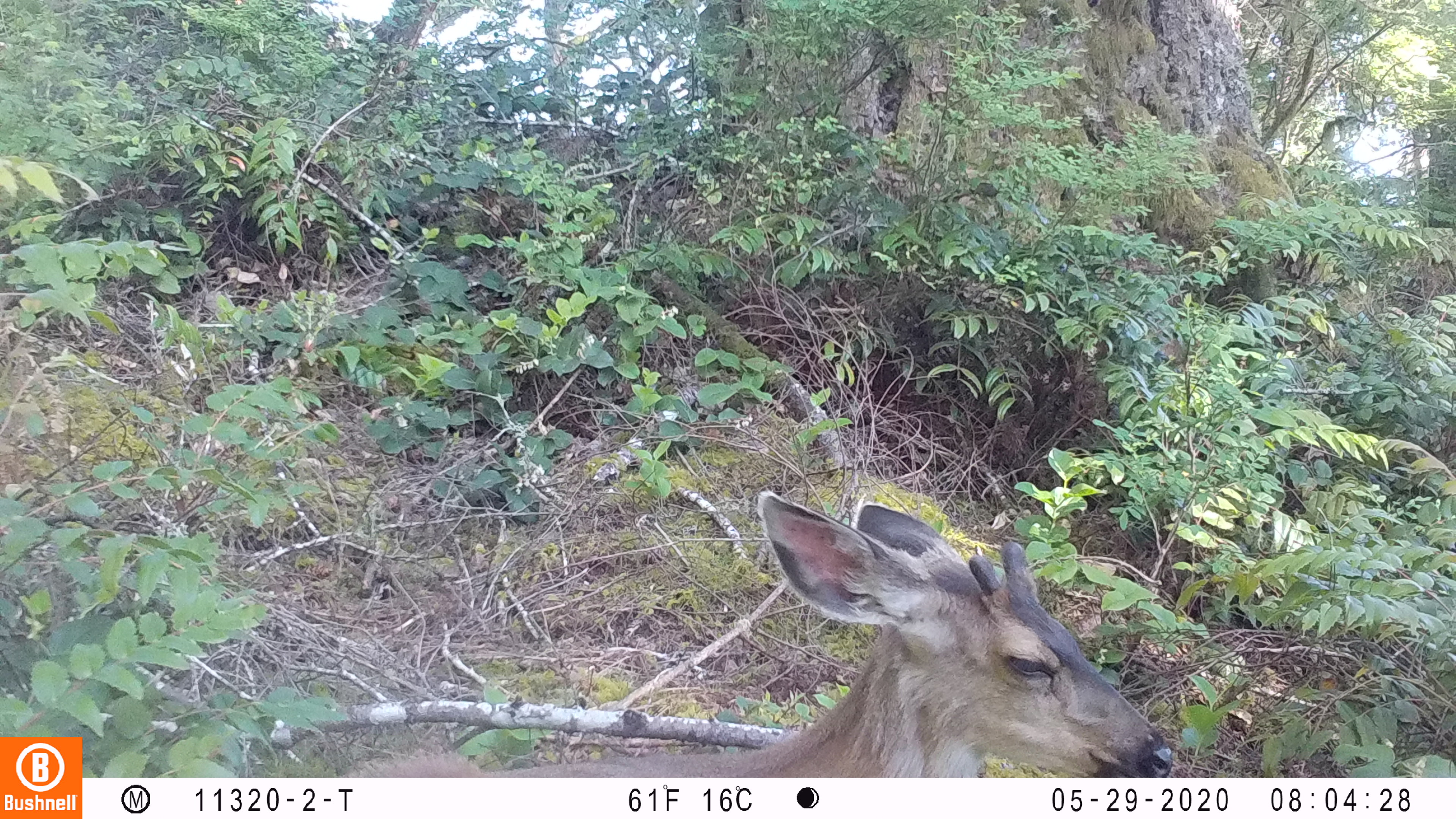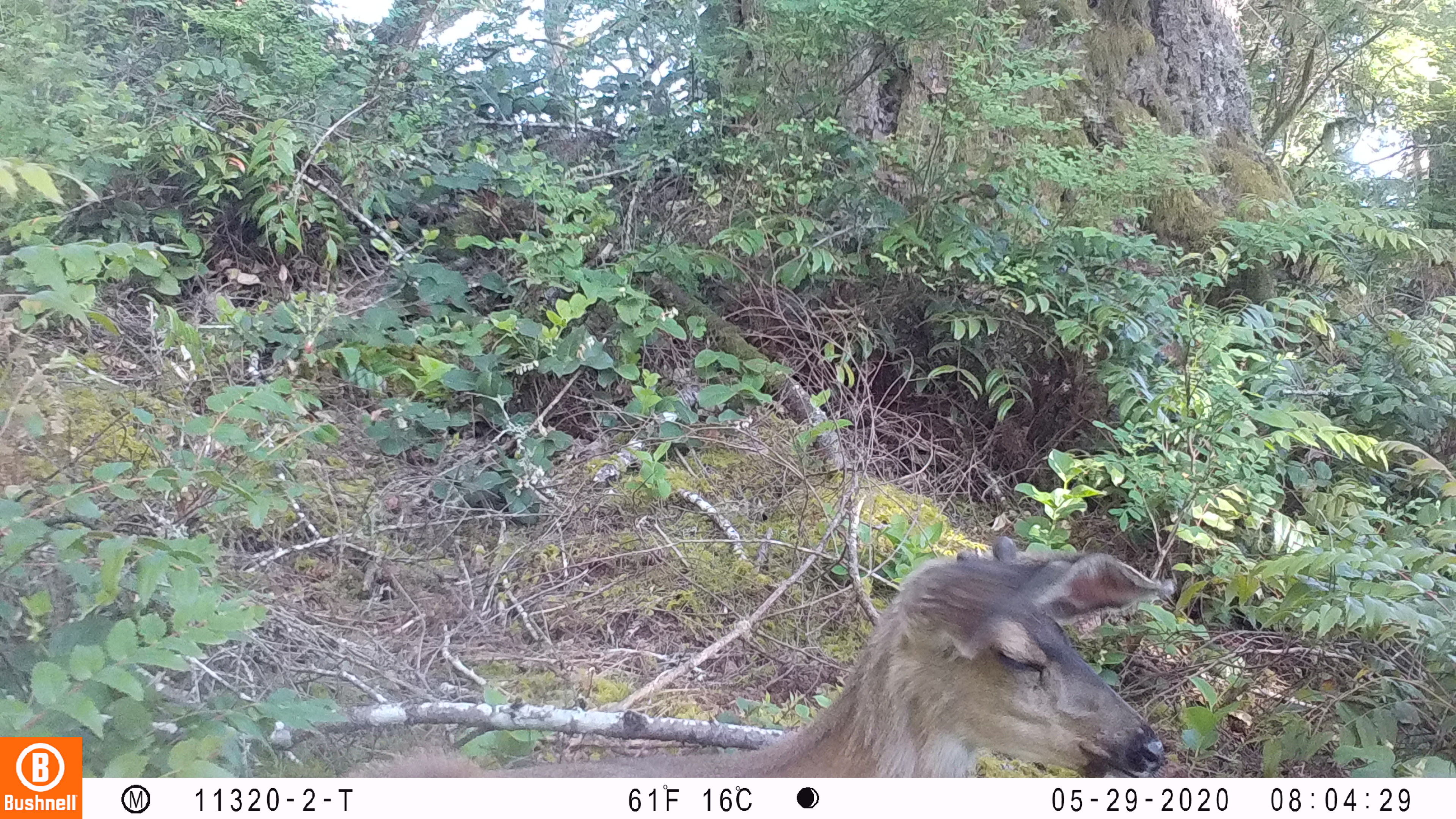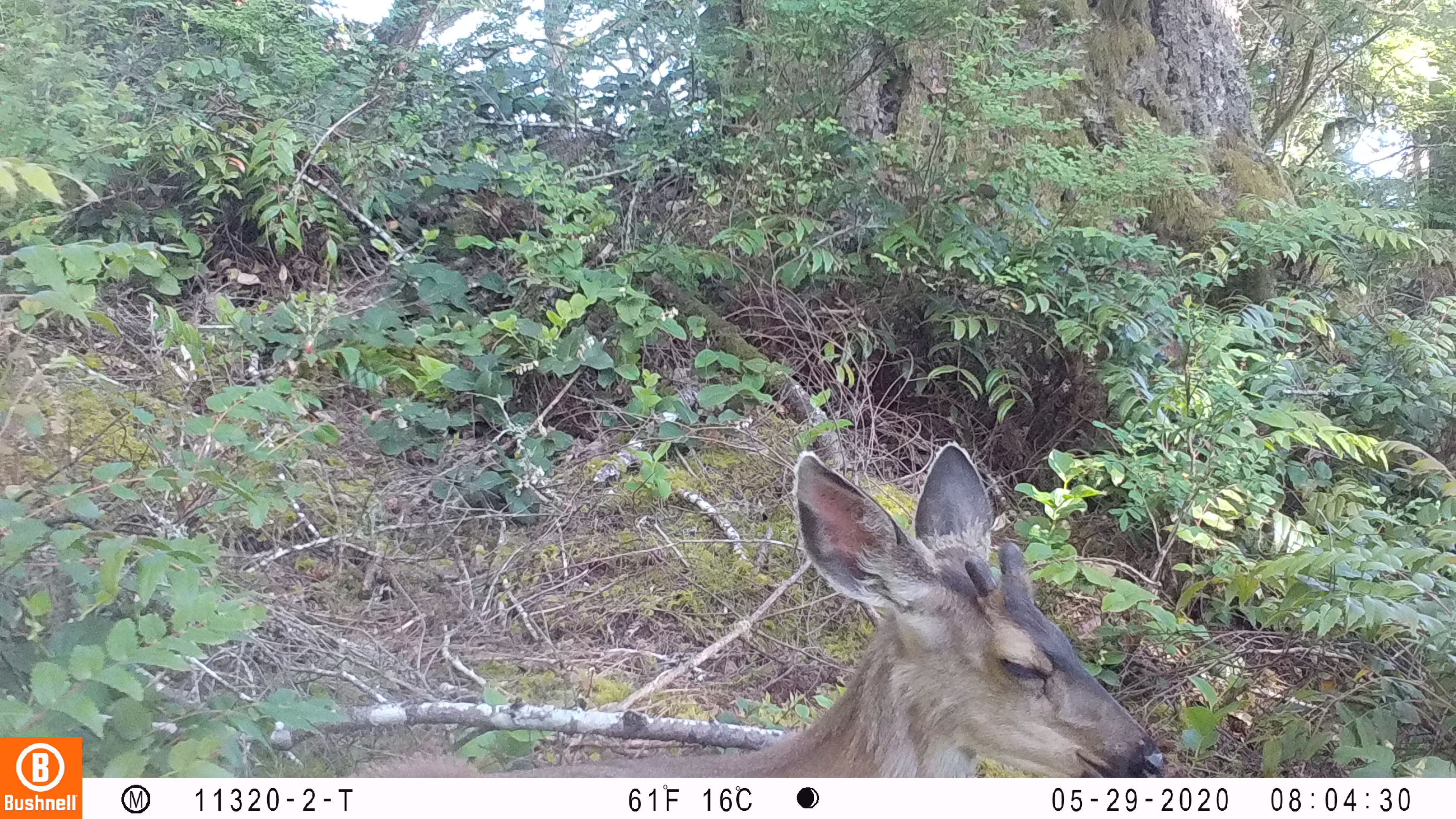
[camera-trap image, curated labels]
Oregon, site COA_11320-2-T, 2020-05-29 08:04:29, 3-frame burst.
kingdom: Animalia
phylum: Chordata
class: Mammalia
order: Artiodactyla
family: Cervidae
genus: Odocoileus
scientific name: Odocoileus hemionus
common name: black-tailed deer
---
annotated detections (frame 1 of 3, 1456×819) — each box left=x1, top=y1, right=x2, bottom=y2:
black-tailed deer: left=353, top=484, right=1182, bottom=774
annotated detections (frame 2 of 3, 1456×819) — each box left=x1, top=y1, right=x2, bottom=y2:
black-tailed deer: left=342, top=543, right=1178, bottom=772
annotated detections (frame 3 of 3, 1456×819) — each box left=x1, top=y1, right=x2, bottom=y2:
black-tailed deer: left=340, top=431, right=1170, bottom=772